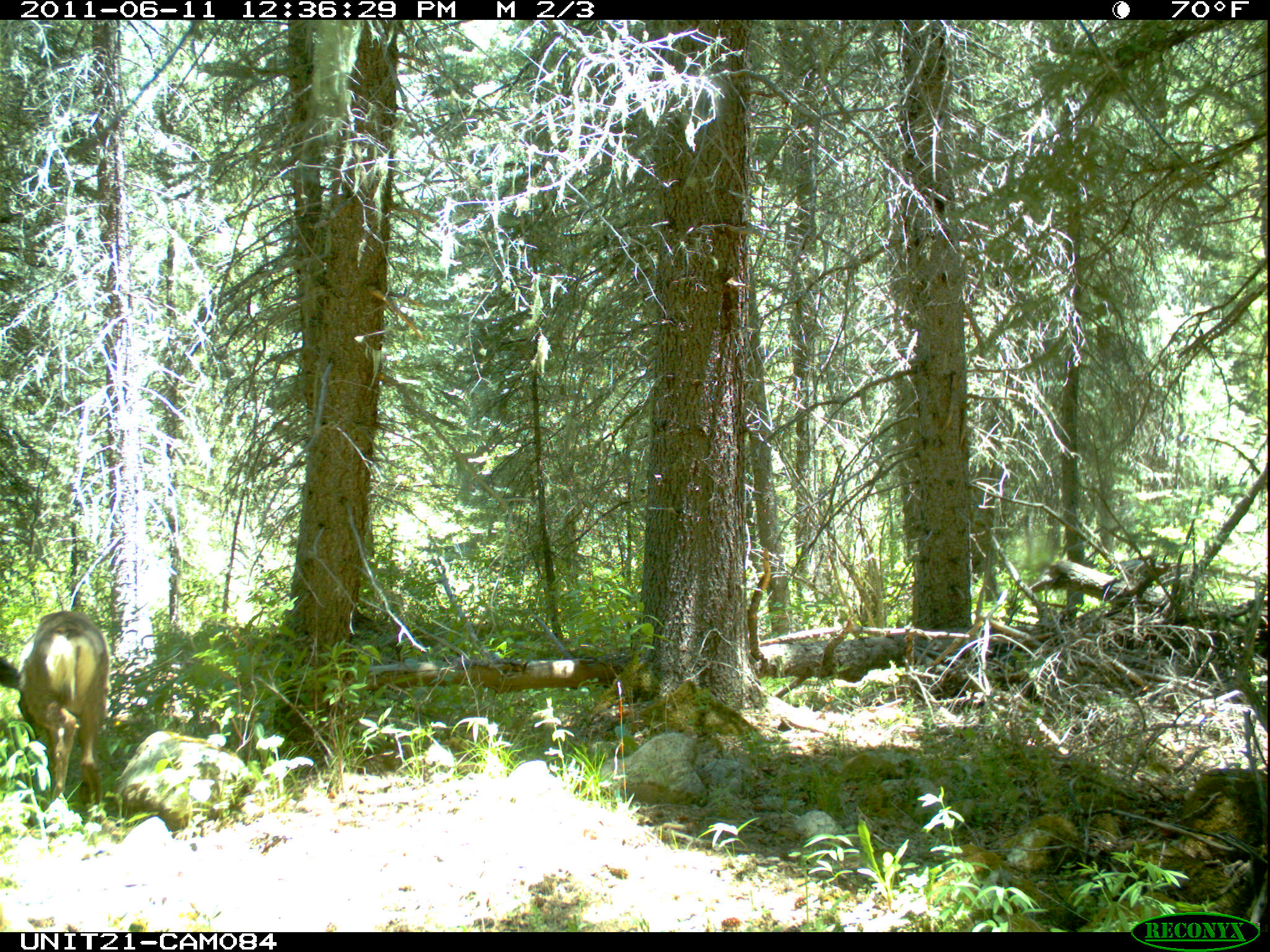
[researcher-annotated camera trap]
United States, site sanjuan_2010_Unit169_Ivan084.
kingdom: Animalia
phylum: Chordata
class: Mammalia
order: Artiodactyla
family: Cervidae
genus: Odocoileus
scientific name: Odocoileus hemionus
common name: mule deer